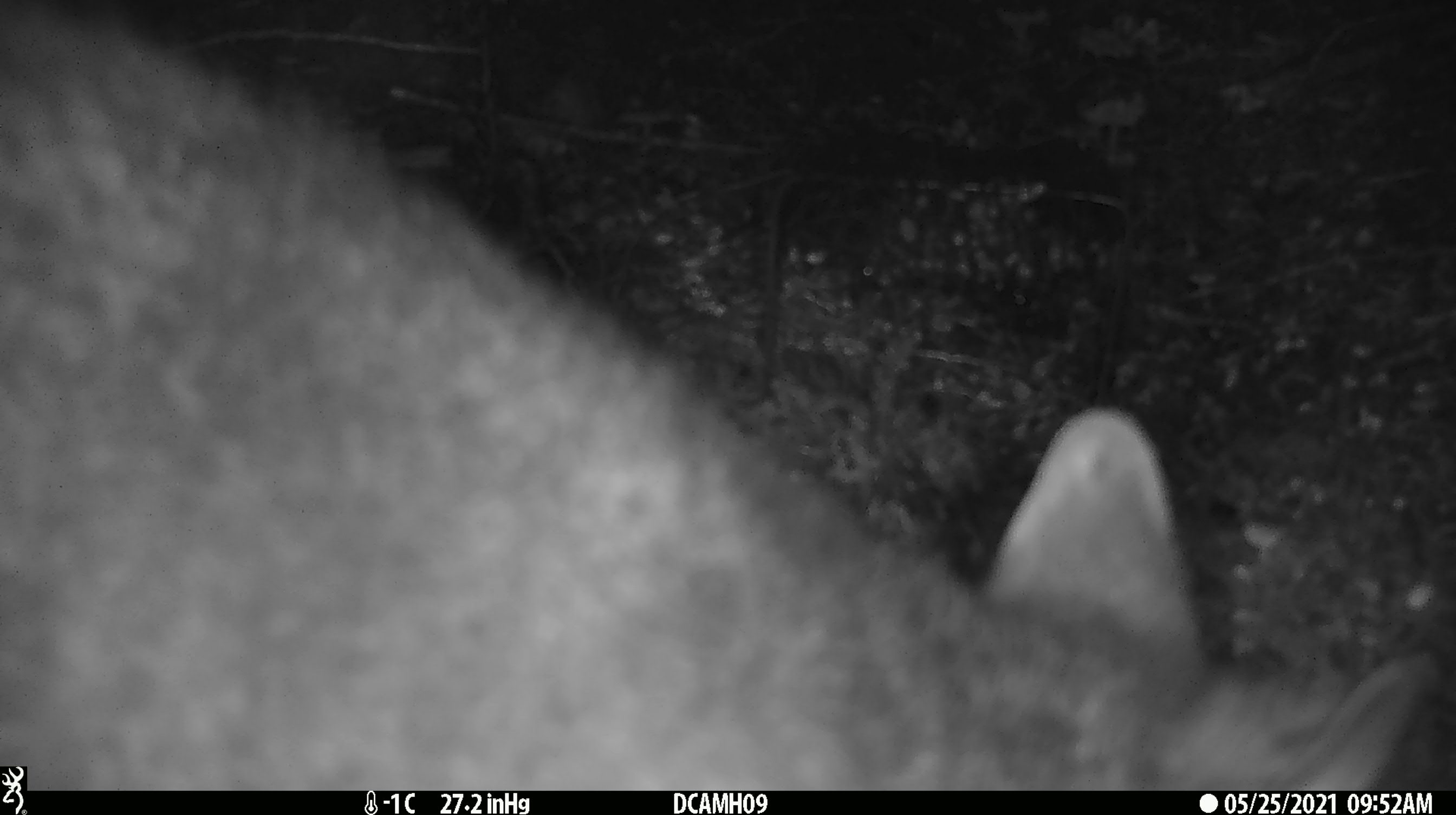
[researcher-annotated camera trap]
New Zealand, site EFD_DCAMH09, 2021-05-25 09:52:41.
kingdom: Animalia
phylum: Chordata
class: Mammalia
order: Diprotodontia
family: Phalangeridae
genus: Trichosurus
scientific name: Trichosurus vulpecula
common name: common brushtail possum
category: possum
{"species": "possum (common brushtail possum) (Trichosurus vulpecula)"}